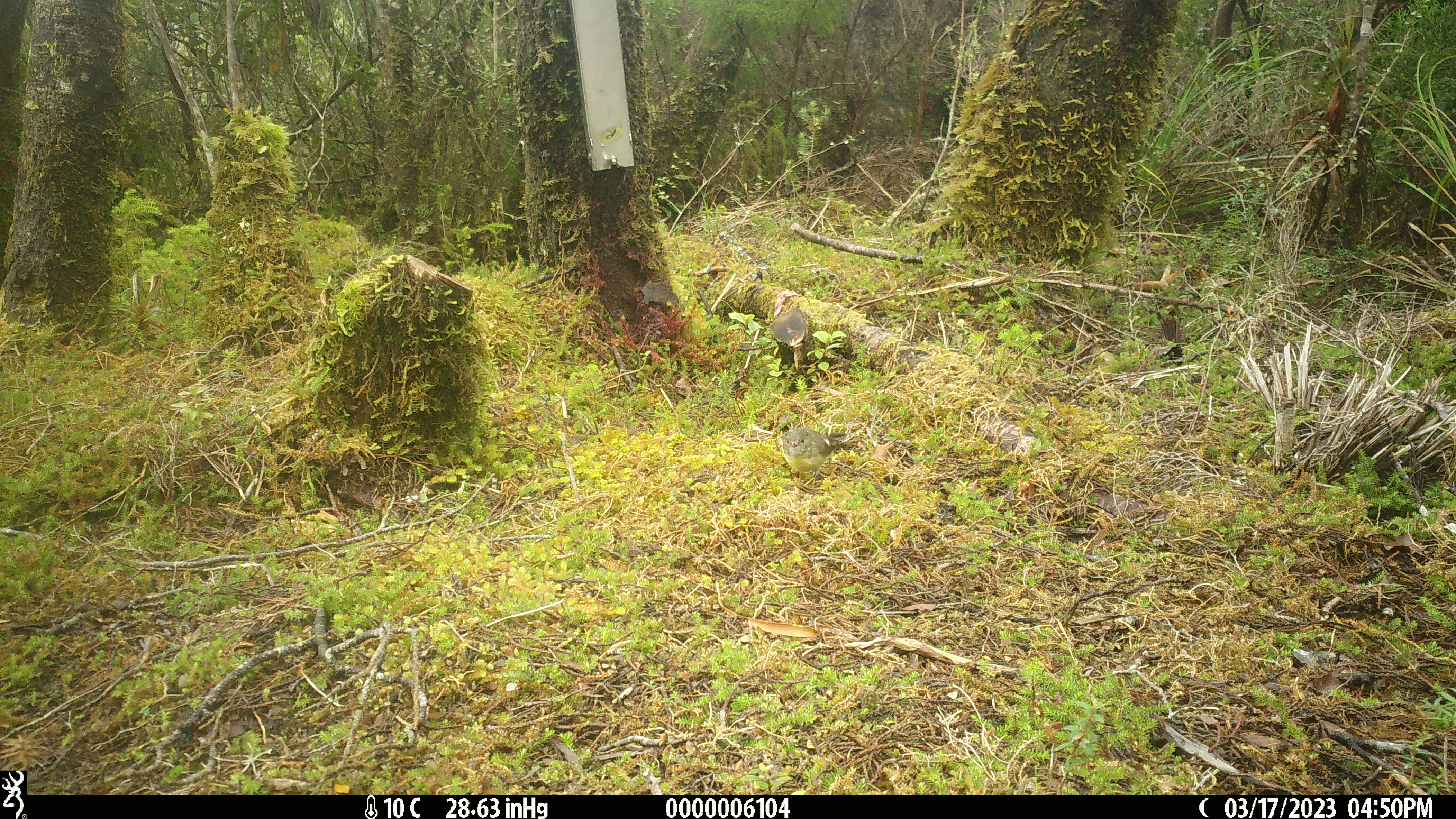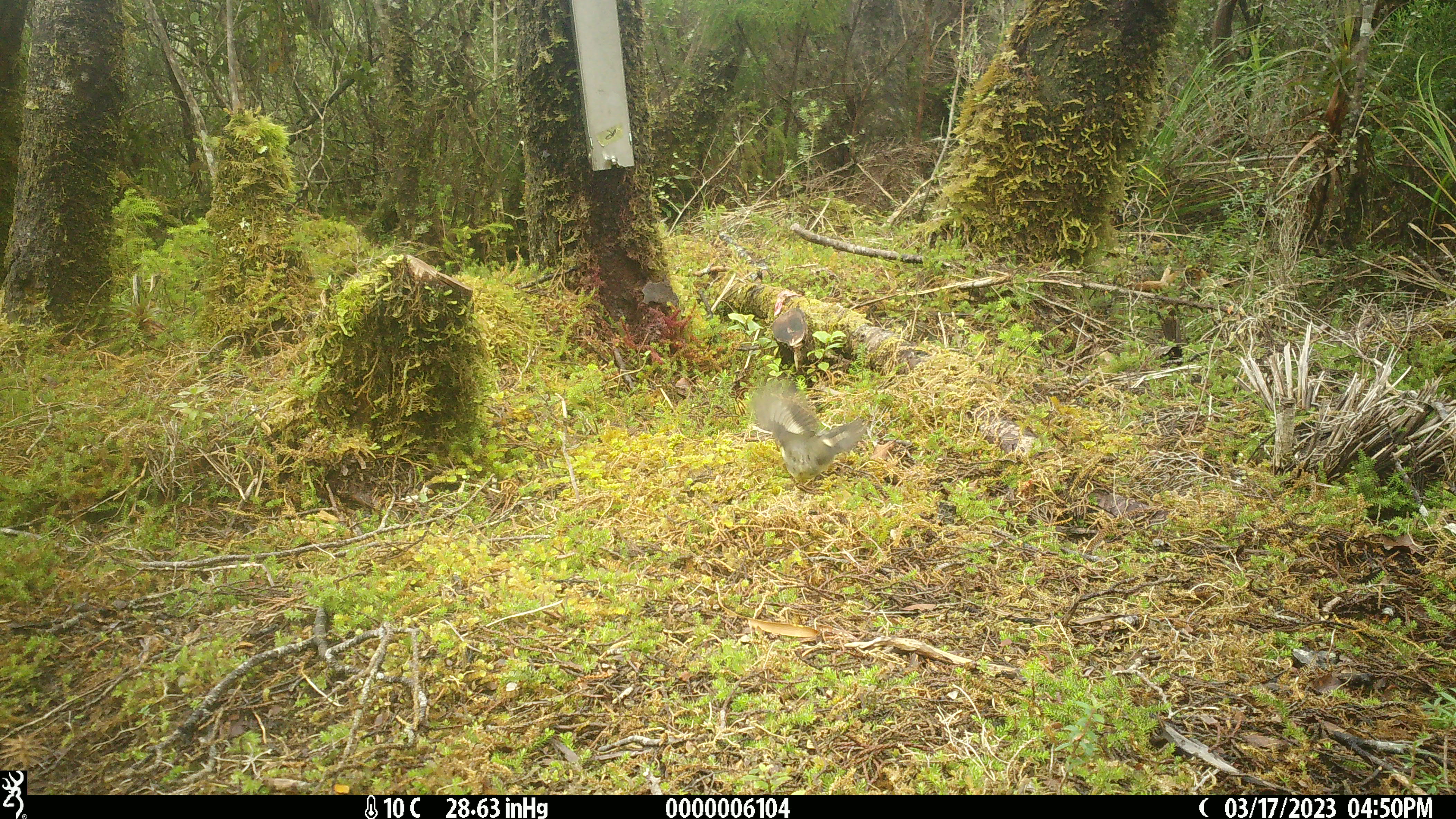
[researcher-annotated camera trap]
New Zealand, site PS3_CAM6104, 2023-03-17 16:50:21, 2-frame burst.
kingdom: Animalia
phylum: Chordata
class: Aves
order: Passeriformes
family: Petroicidae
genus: Petroica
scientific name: Petroica macrocephala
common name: tomtit